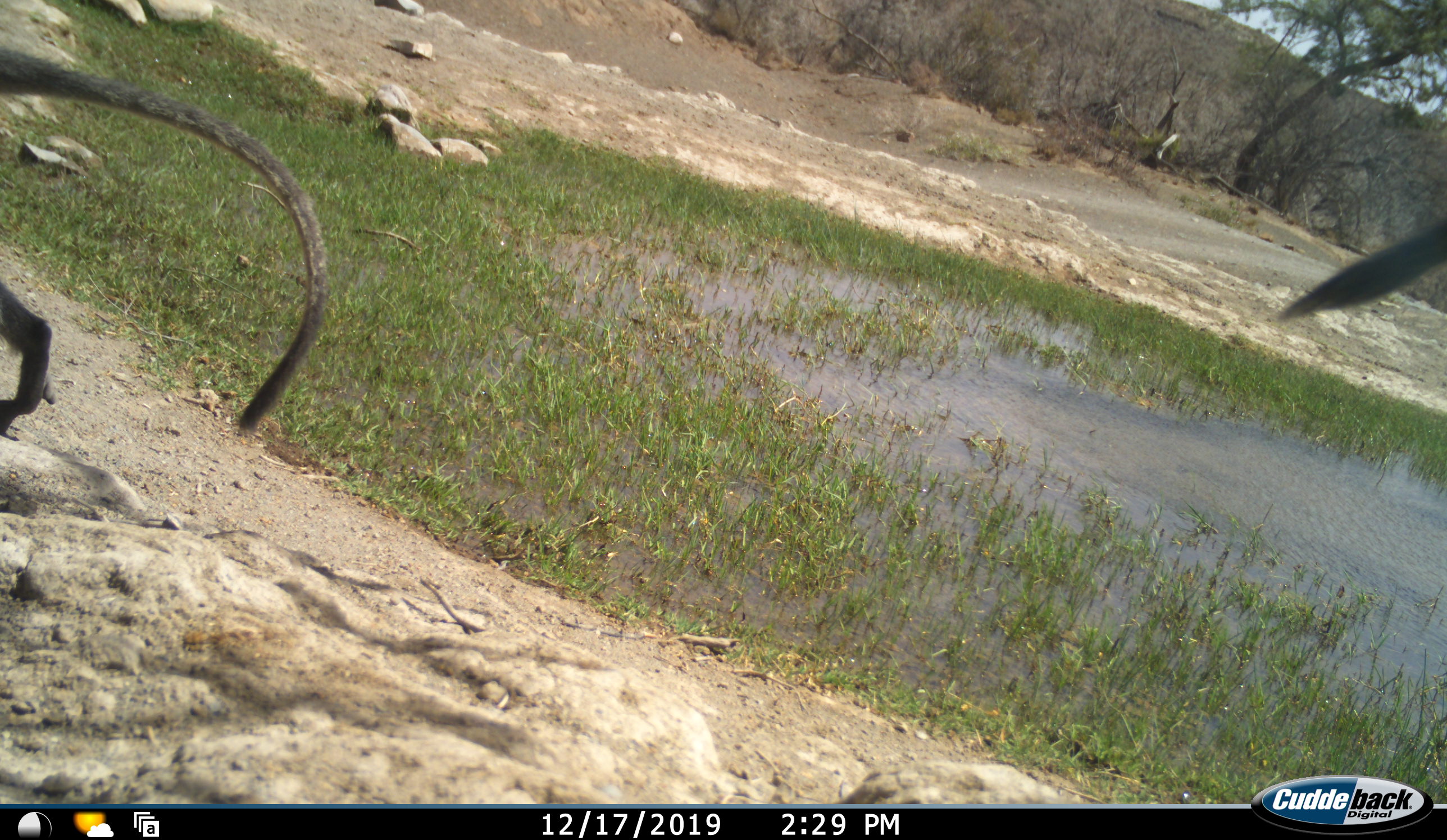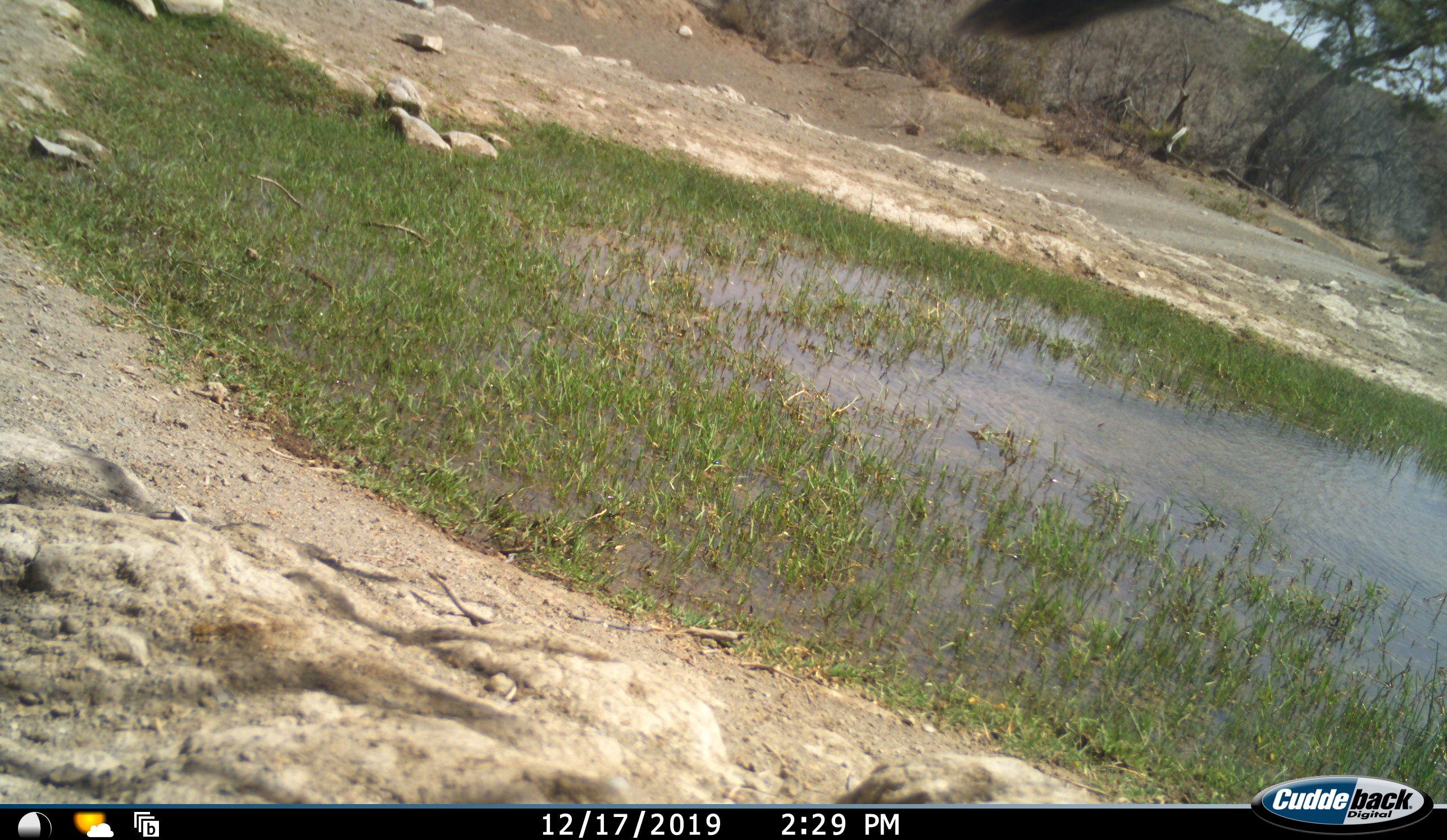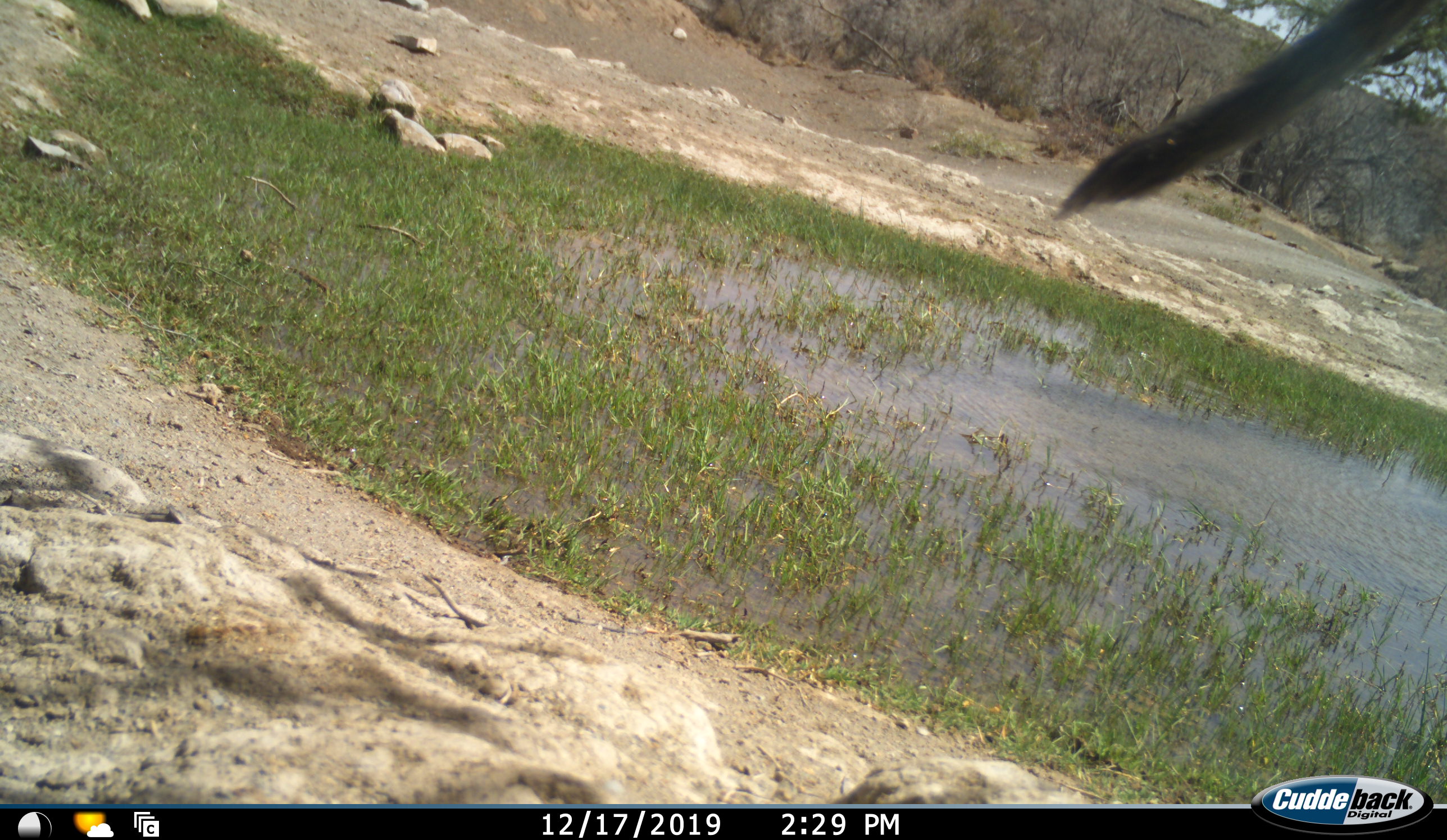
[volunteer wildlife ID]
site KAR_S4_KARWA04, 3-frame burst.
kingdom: Animalia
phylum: Chordata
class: Mammalia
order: Primates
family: Cercopithecidae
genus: Chlorocebus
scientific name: Chlorocebus pygerythrus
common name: vervet monkey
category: monkeyvervet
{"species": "monkeyvervet (vervet monkey) (Chlorocebus pygerythrus)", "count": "2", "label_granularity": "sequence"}